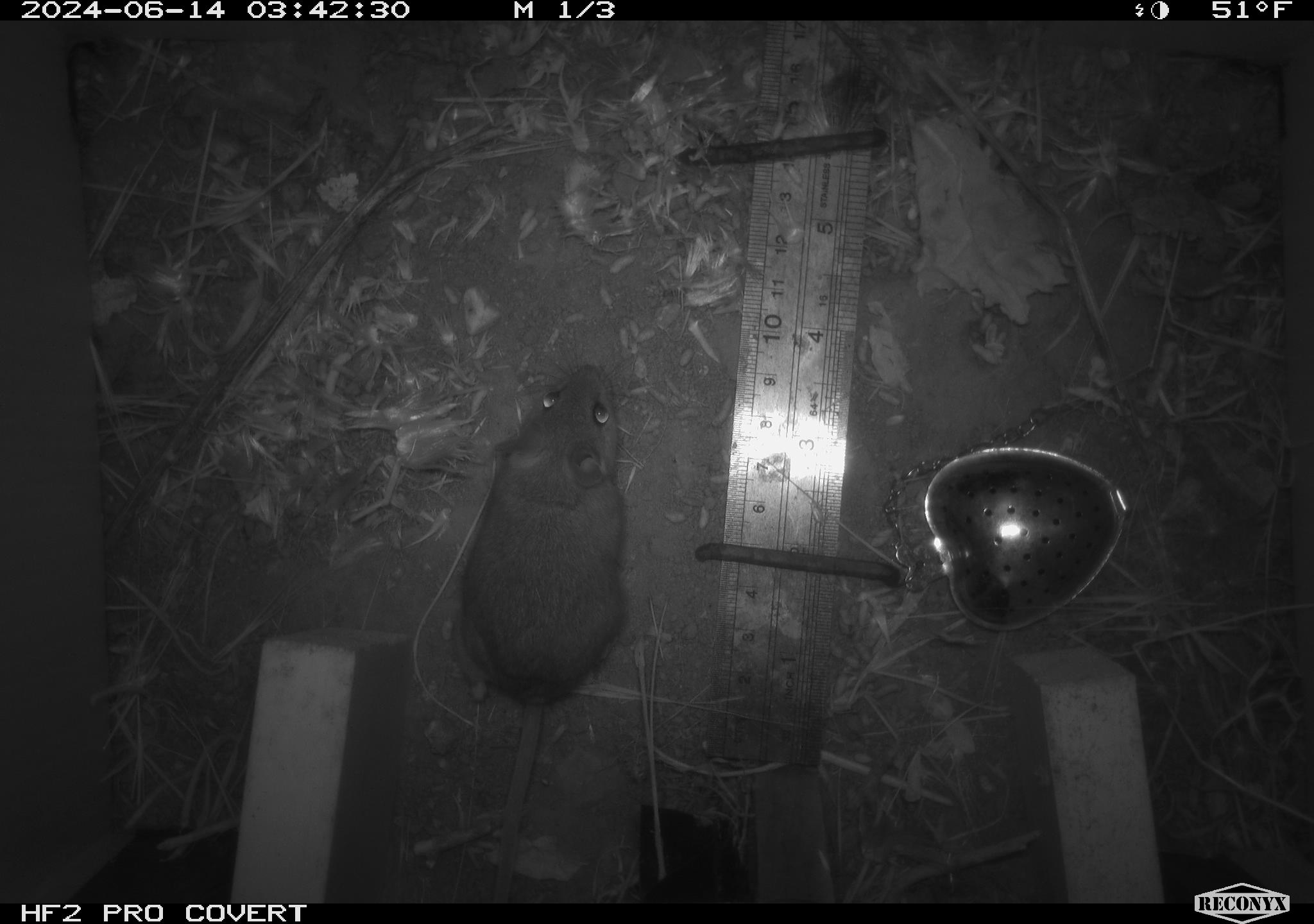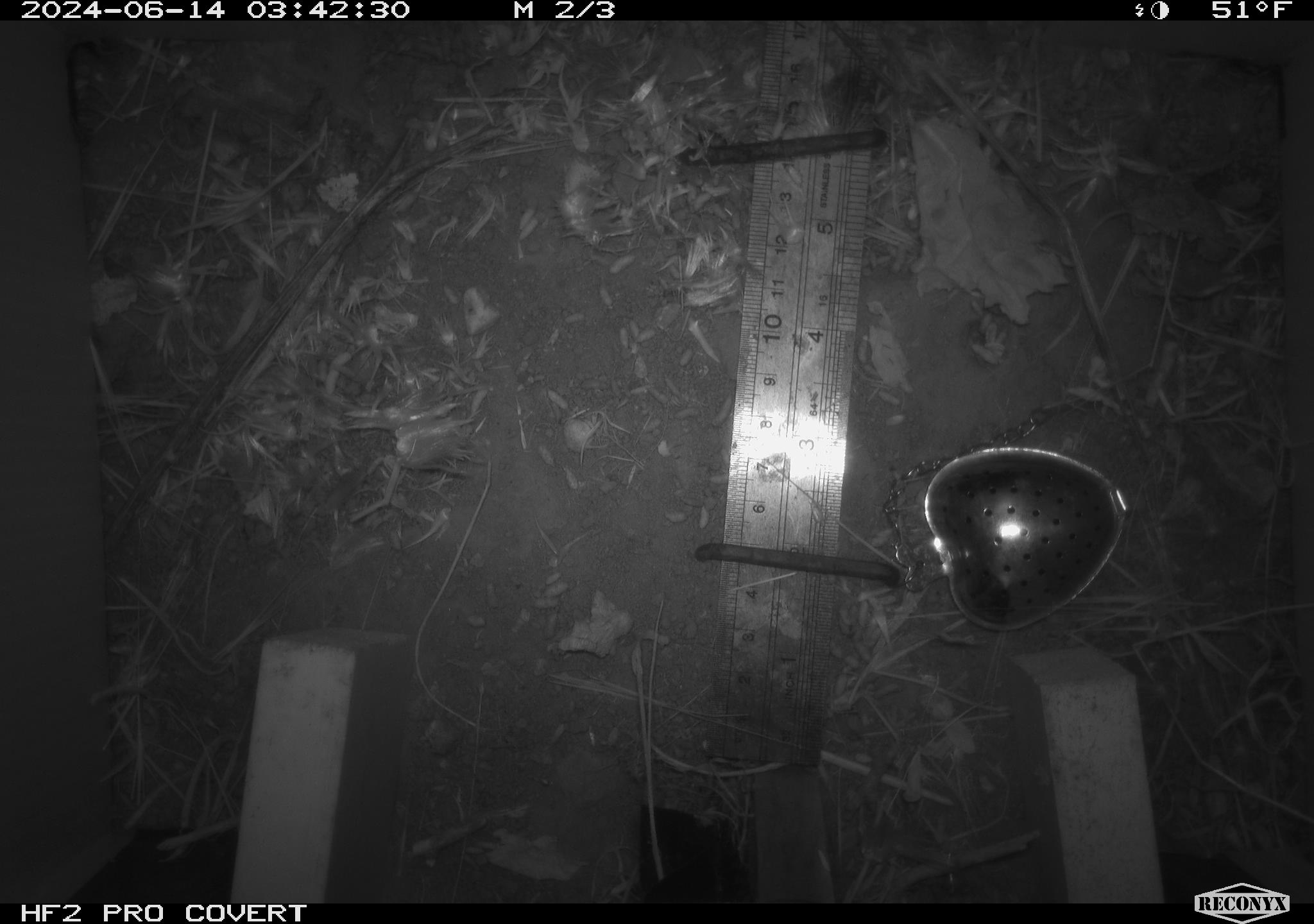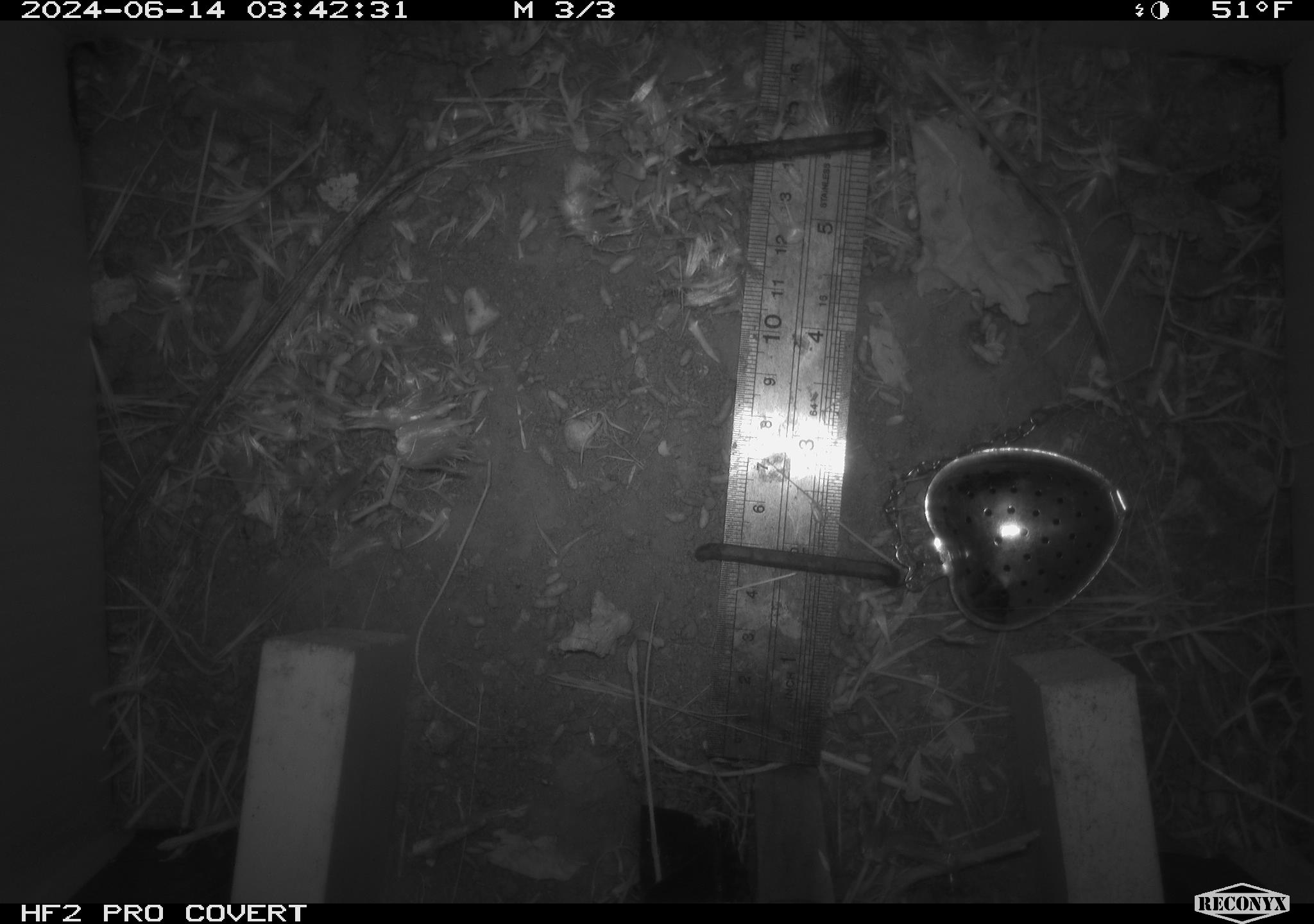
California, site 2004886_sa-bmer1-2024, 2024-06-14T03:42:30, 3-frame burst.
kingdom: Animalia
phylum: Chordata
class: Mammalia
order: Rodentia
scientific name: Rodentia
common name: mouse species